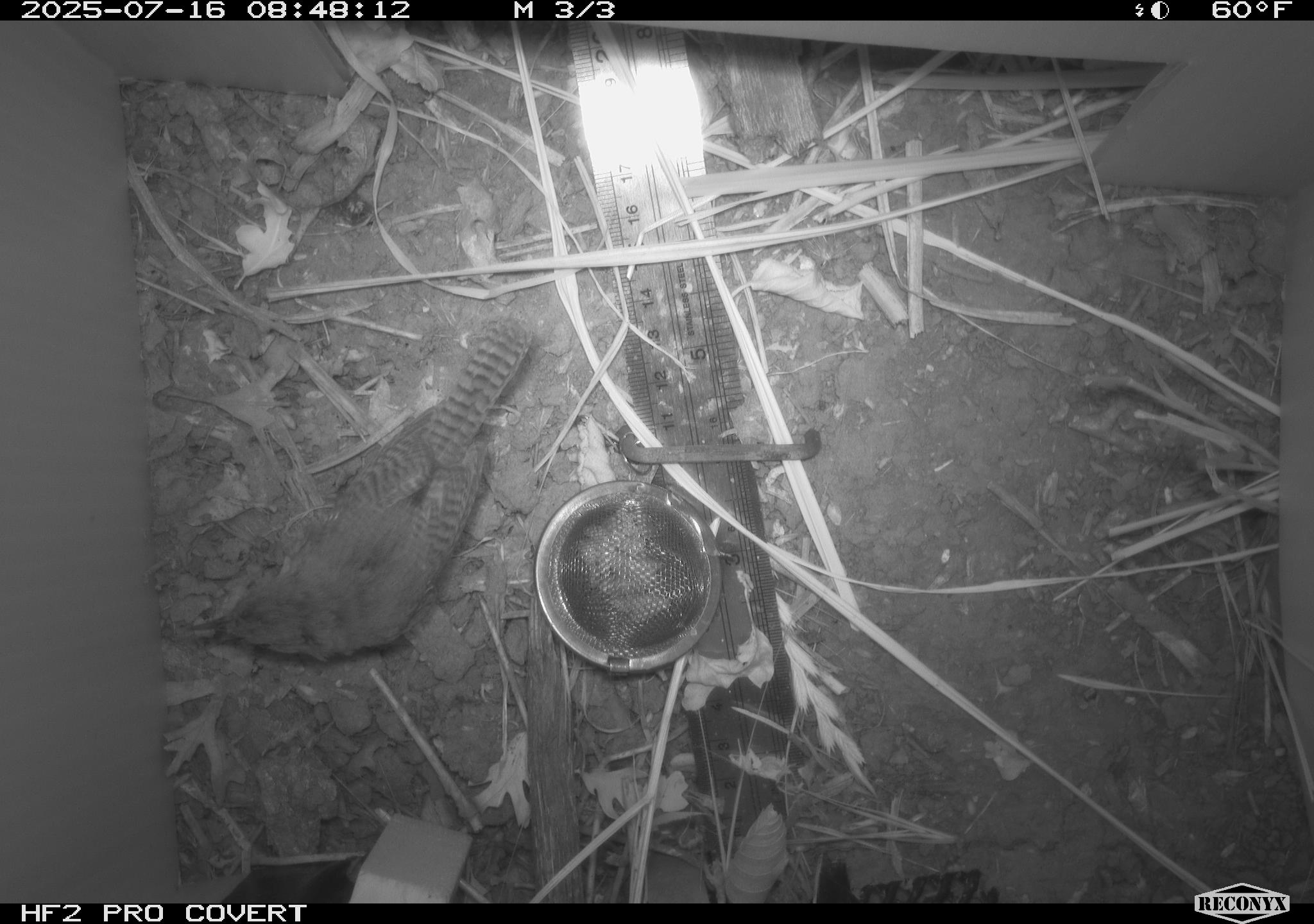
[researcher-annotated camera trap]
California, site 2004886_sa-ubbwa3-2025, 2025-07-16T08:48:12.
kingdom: Animalia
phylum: Chordata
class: Aves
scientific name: Aves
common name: bird